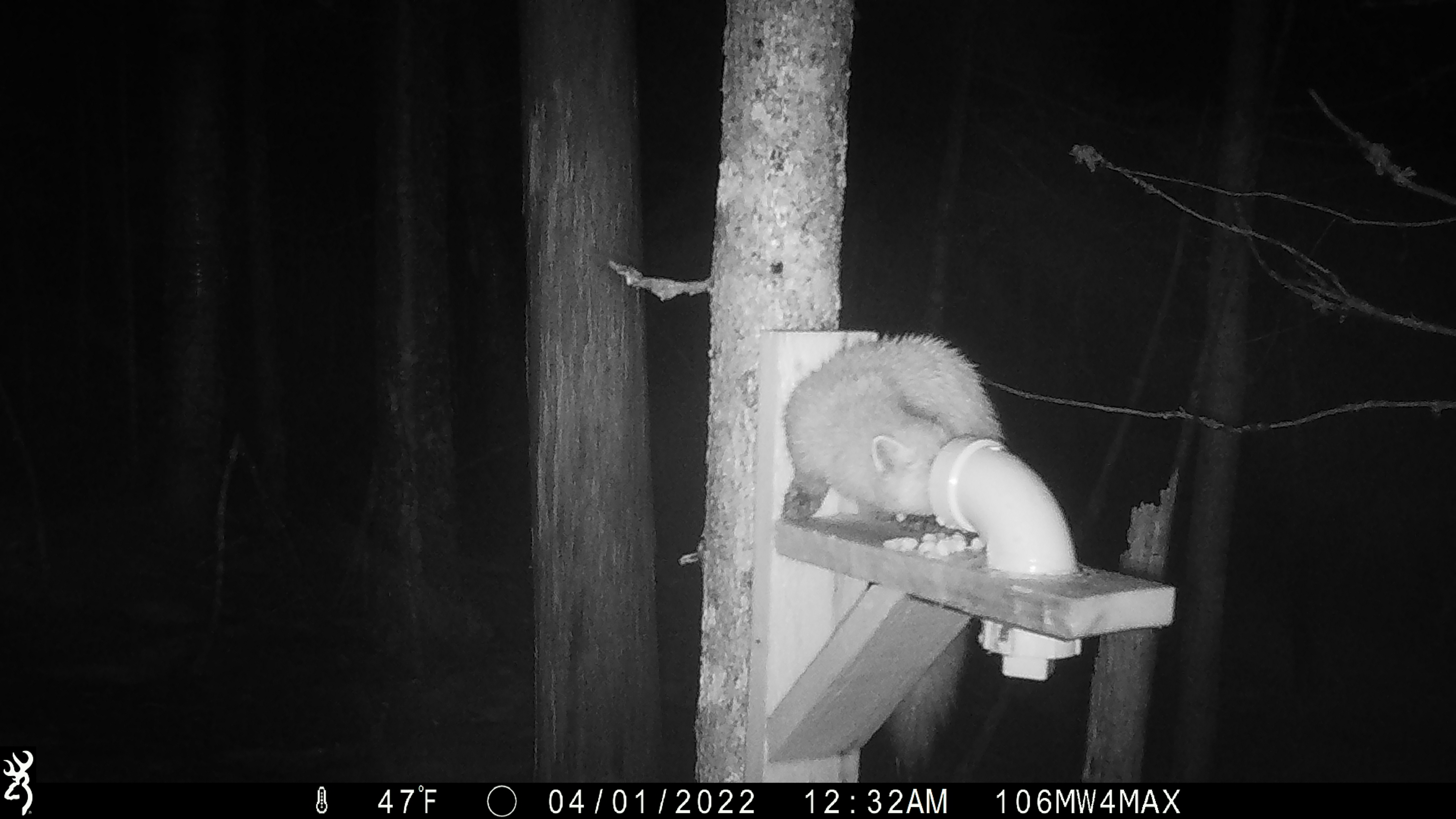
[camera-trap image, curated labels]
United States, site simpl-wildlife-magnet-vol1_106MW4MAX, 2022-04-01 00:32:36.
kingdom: Animalia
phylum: Chordata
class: Mammalia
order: Carnivora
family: Mustelidae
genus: Martes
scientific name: Martes americana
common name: american marten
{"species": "american marten (Martes americana)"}